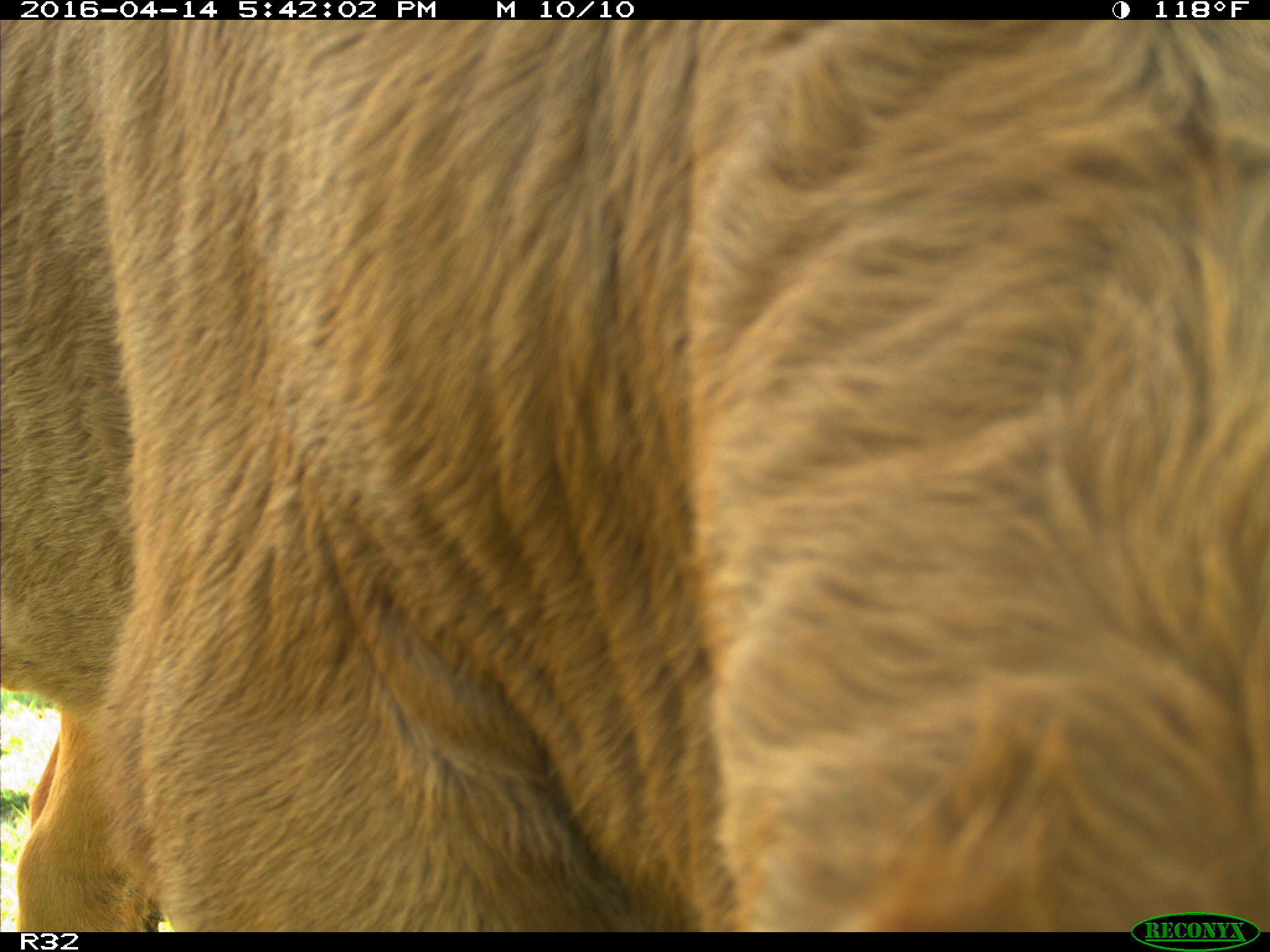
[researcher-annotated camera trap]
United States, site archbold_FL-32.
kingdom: Animalia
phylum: Chordata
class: Mammalia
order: Artiodactyla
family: Bovidae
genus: Bos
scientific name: Bos taurus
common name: domestic cow